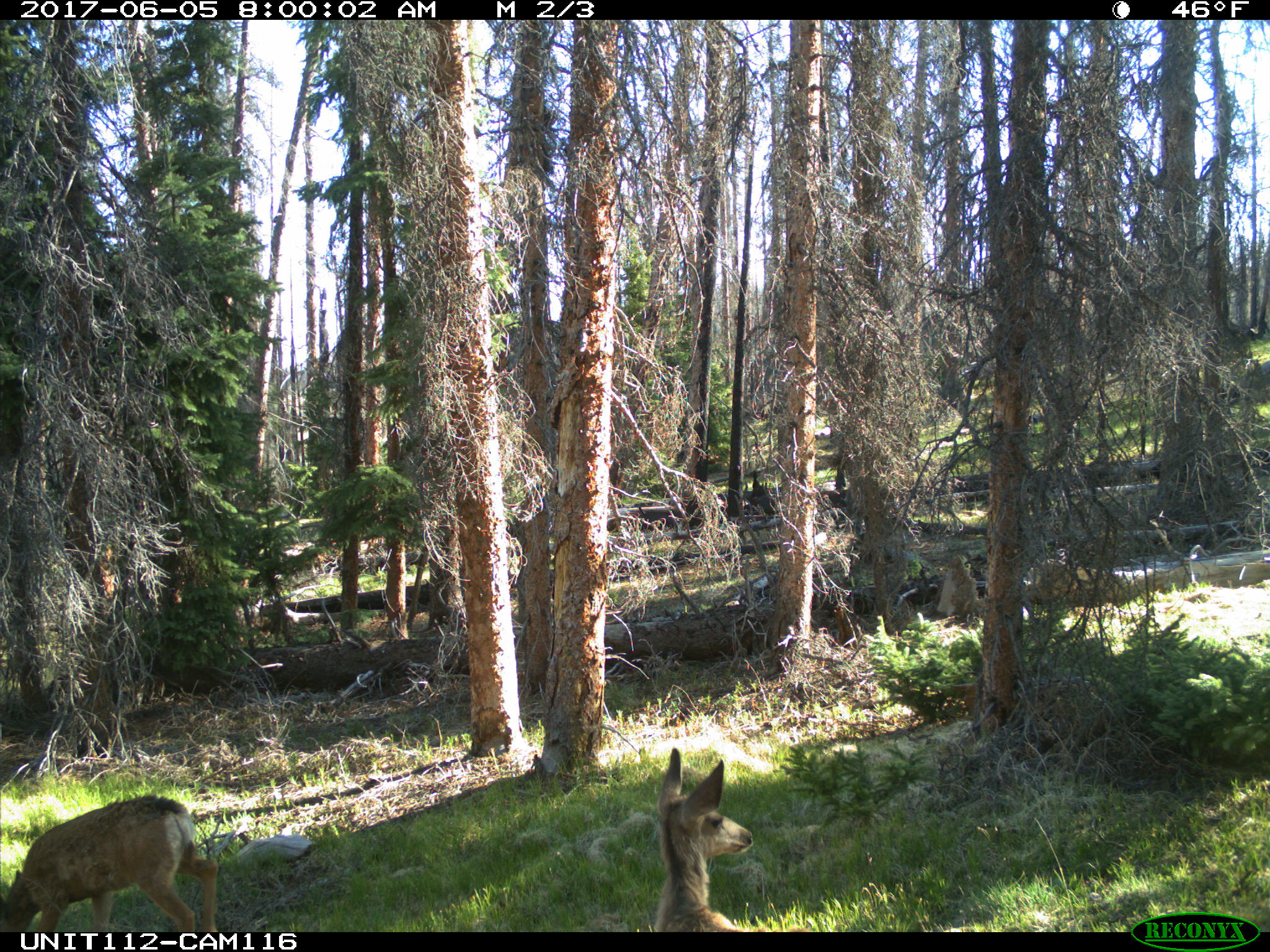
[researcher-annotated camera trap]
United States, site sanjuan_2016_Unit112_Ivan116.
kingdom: Animalia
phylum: Chordata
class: Mammalia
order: Artiodactyla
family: Cervidae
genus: Odocoileus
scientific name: Odocoileus hemionus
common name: mule deer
Odocoileus hemionus (mule deer).